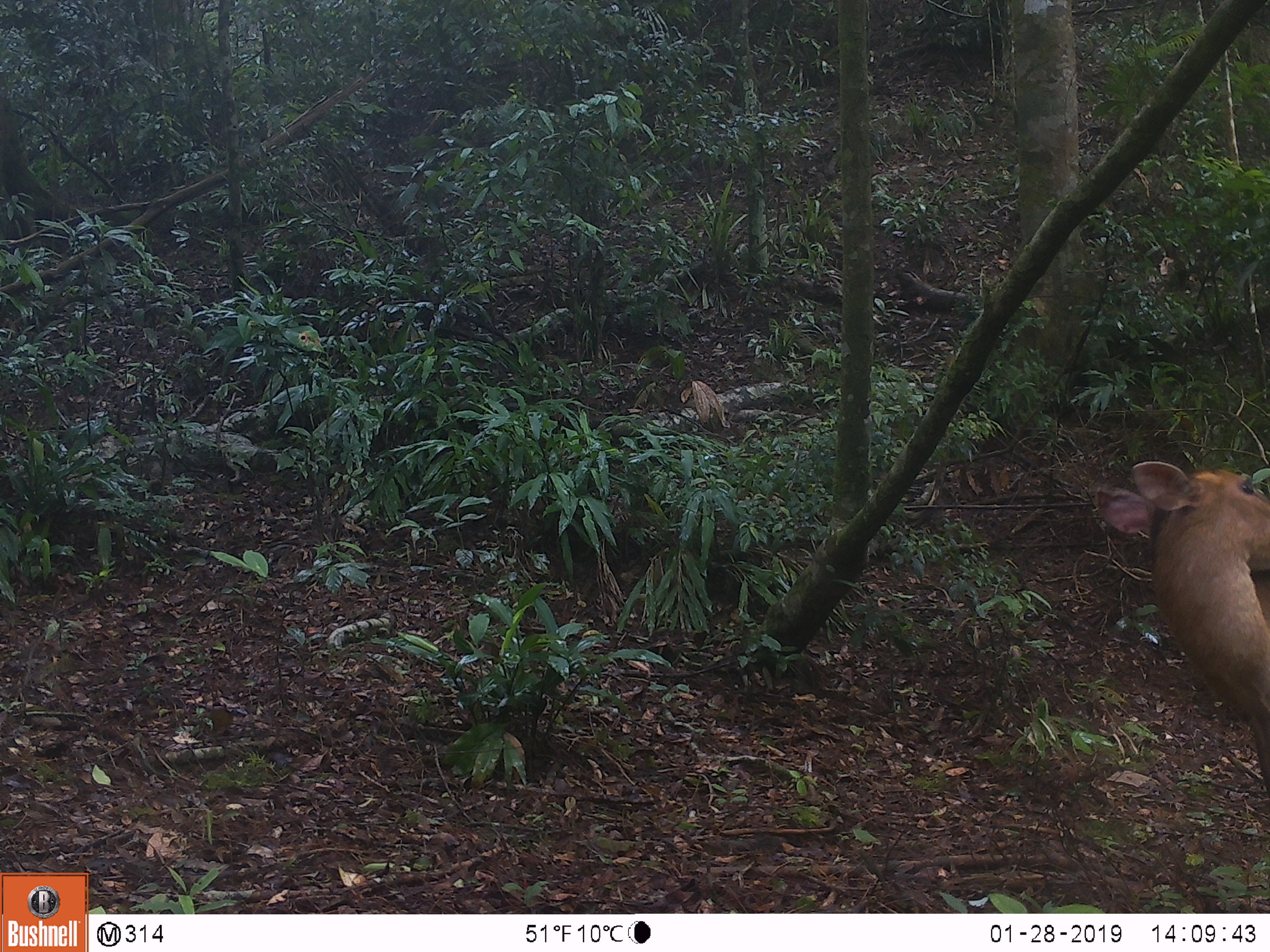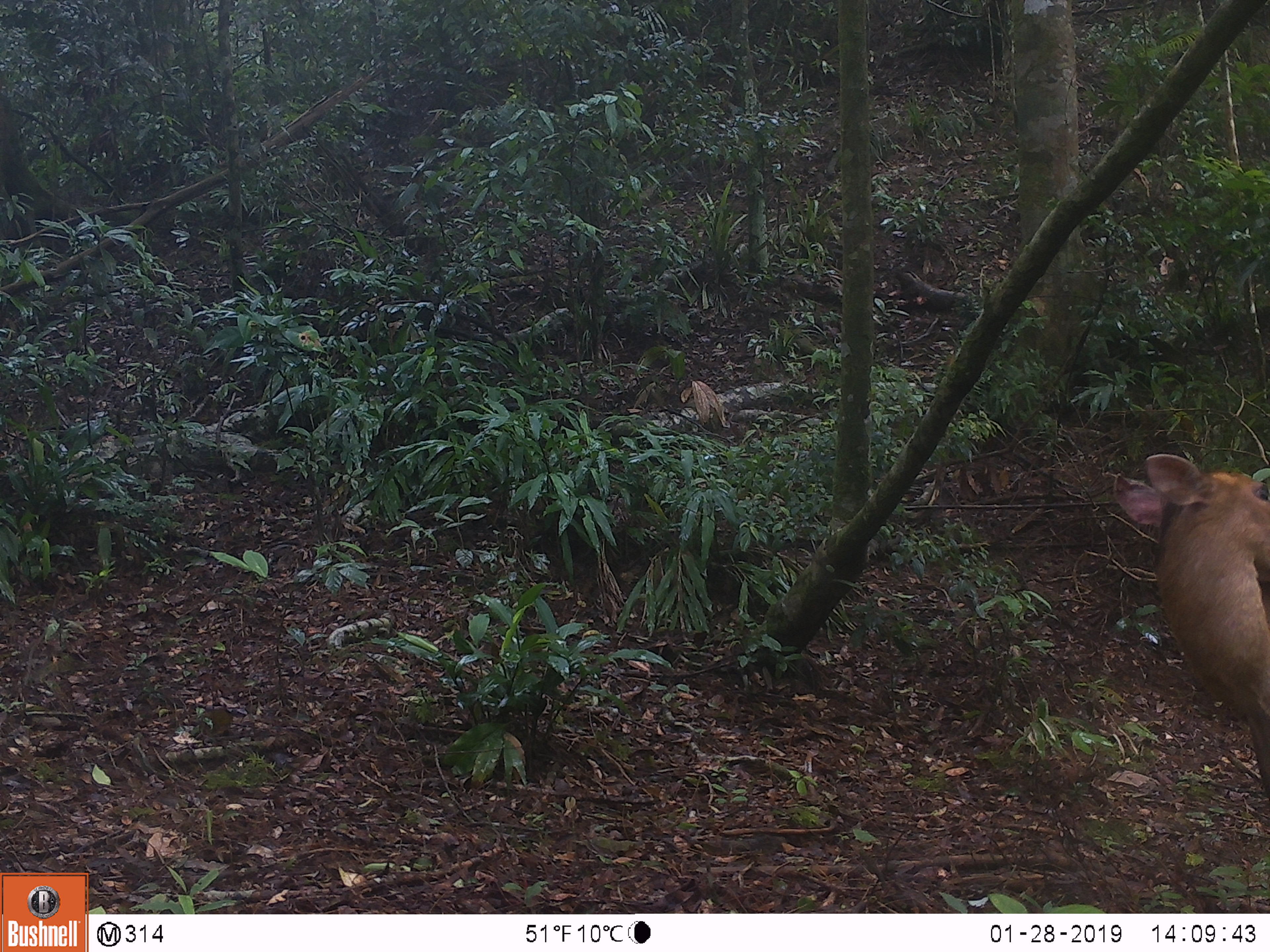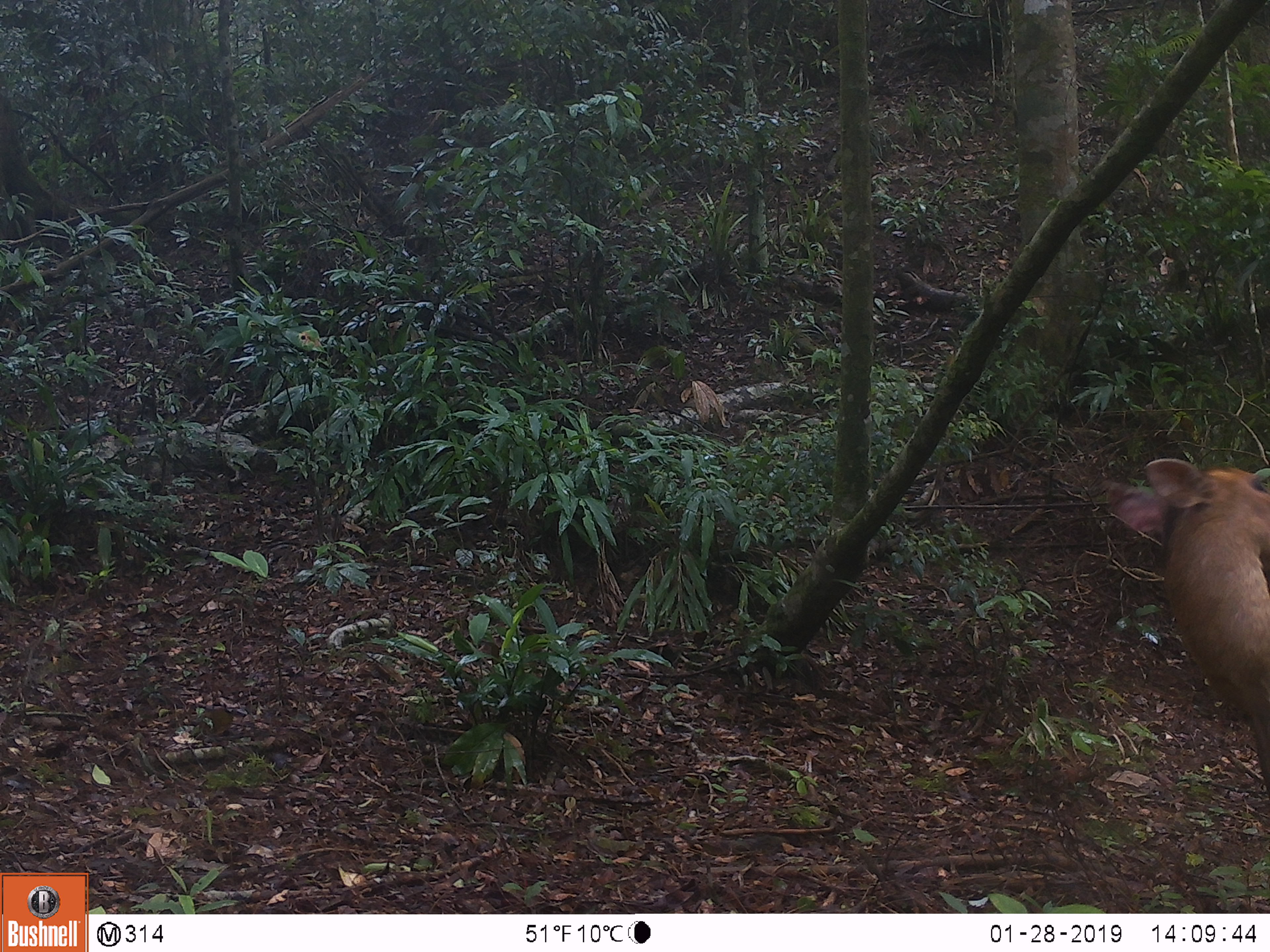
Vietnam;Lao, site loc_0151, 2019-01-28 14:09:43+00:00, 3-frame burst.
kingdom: Animalia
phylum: Chordata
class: Mammalia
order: Artiodactyla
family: Cervidae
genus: Muntiacus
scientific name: Muntiacus vuquangensis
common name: large-antlered muntjac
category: large antlered muntjac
Large antlered muntjac (large-antlered muntjac) (Muntiacus vuquangensis). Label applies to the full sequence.